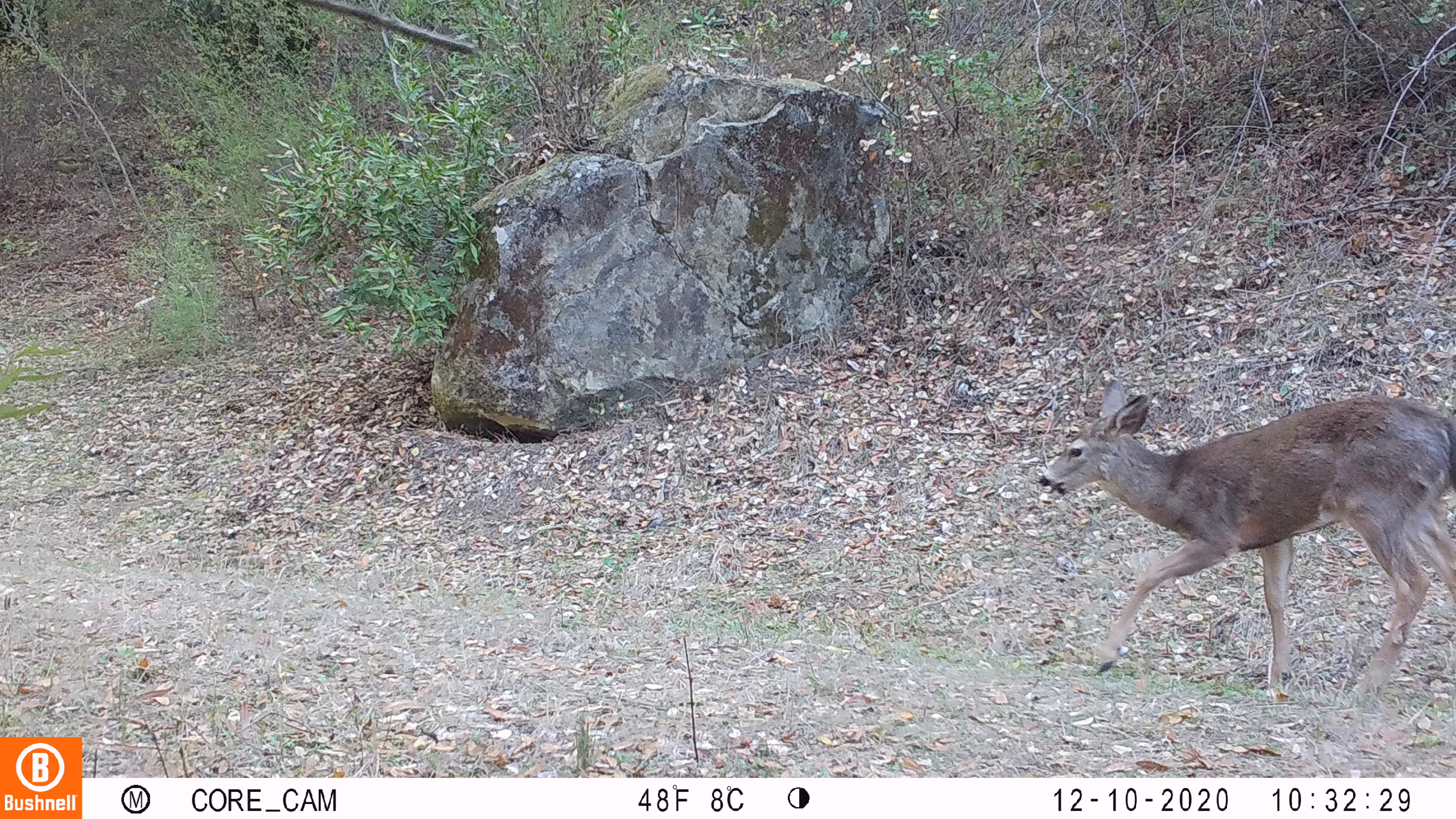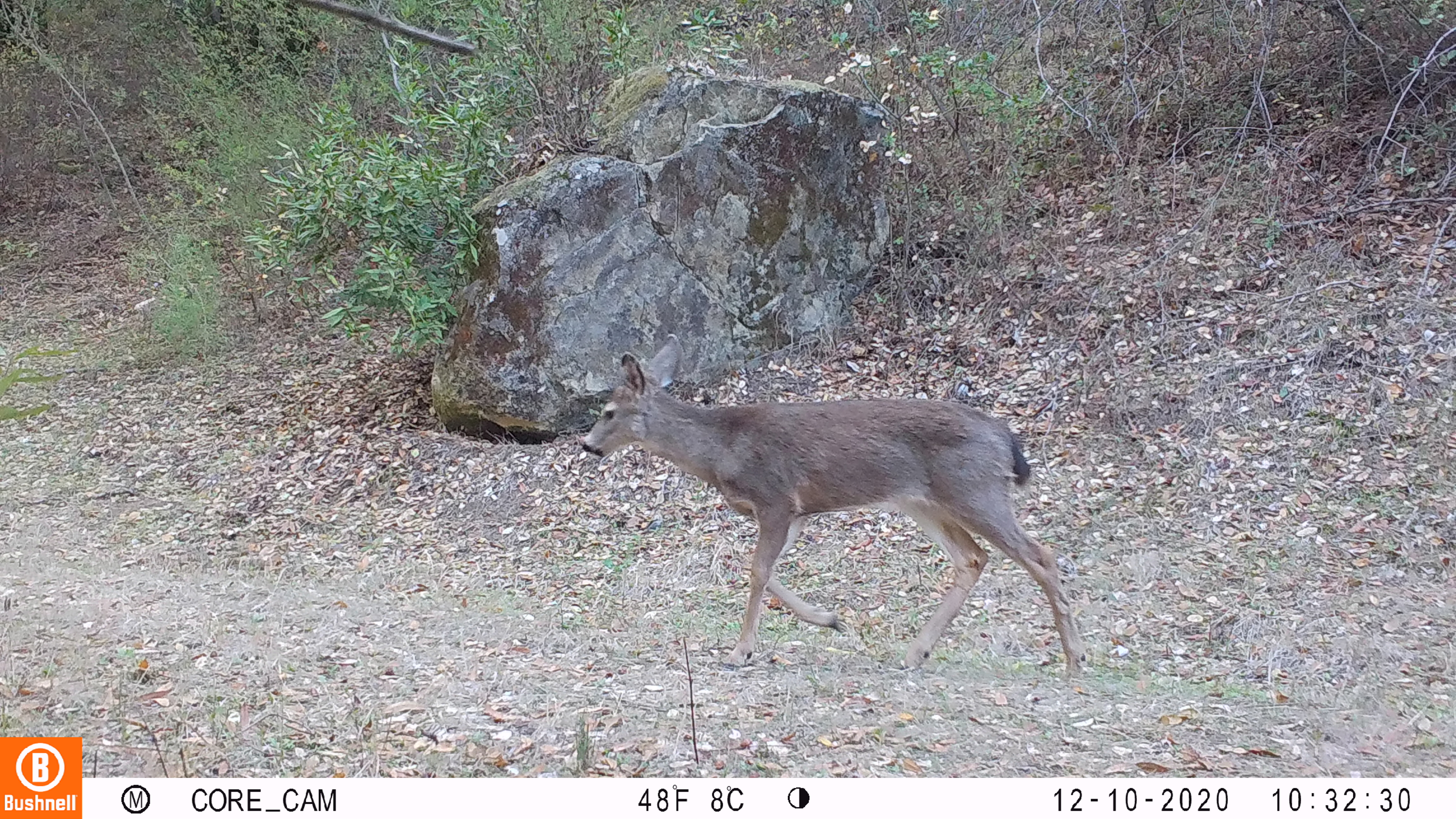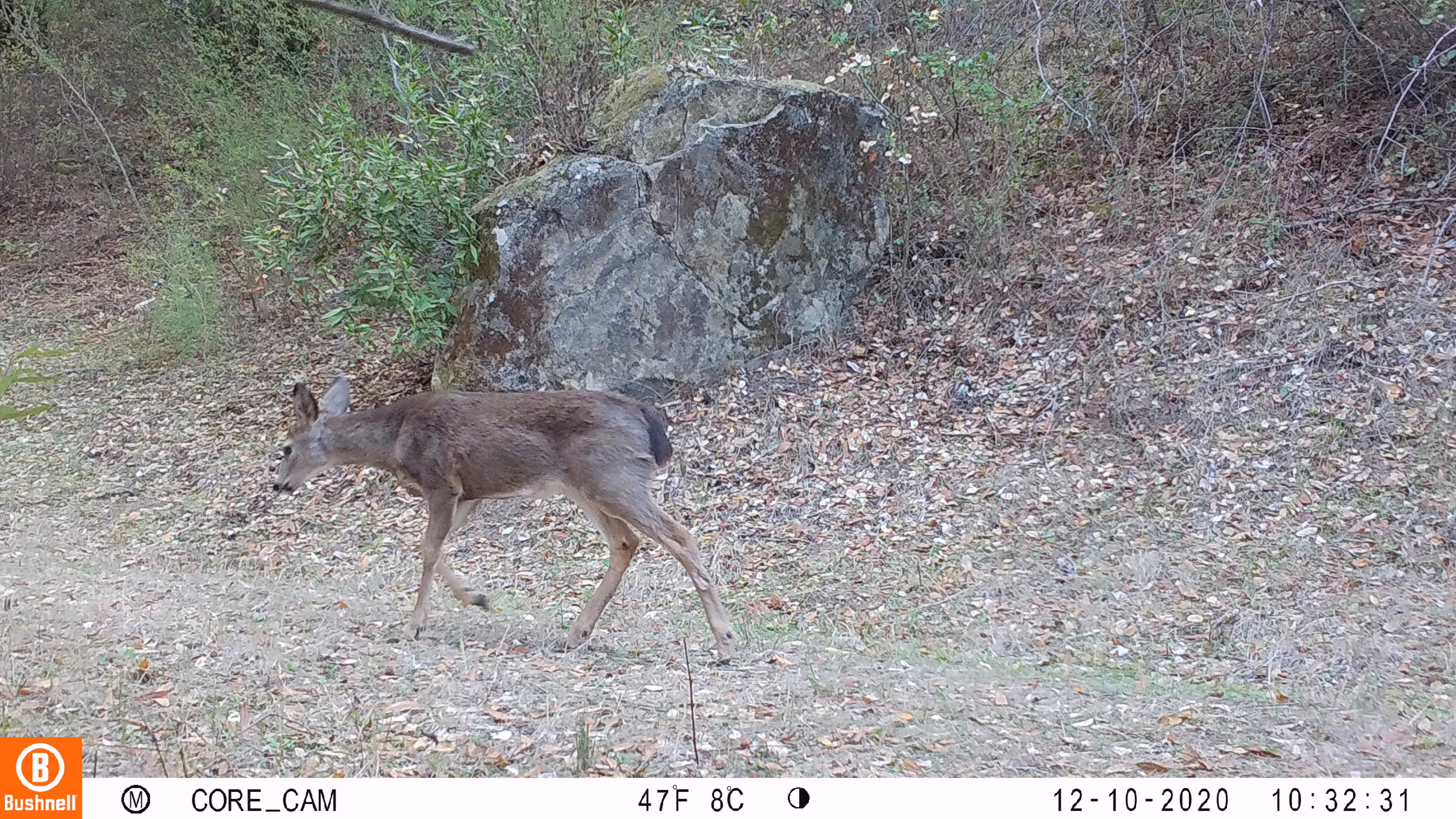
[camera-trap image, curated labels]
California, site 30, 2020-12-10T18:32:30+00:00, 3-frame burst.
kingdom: Animalia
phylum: Chordata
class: Mammalia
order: Artiodactyla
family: Cervidae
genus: Odocoileus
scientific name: Odocoileus hemionus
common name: mule deer